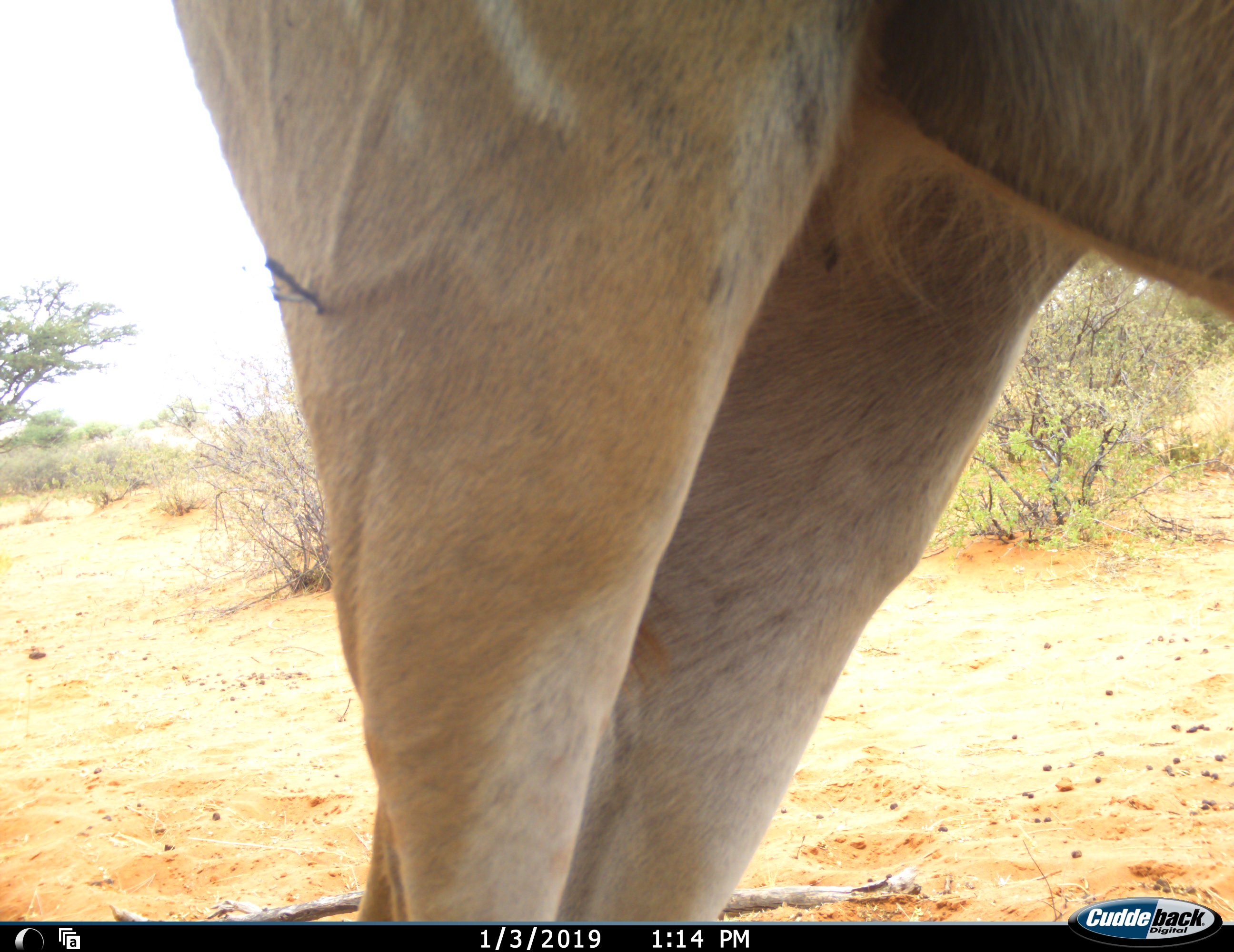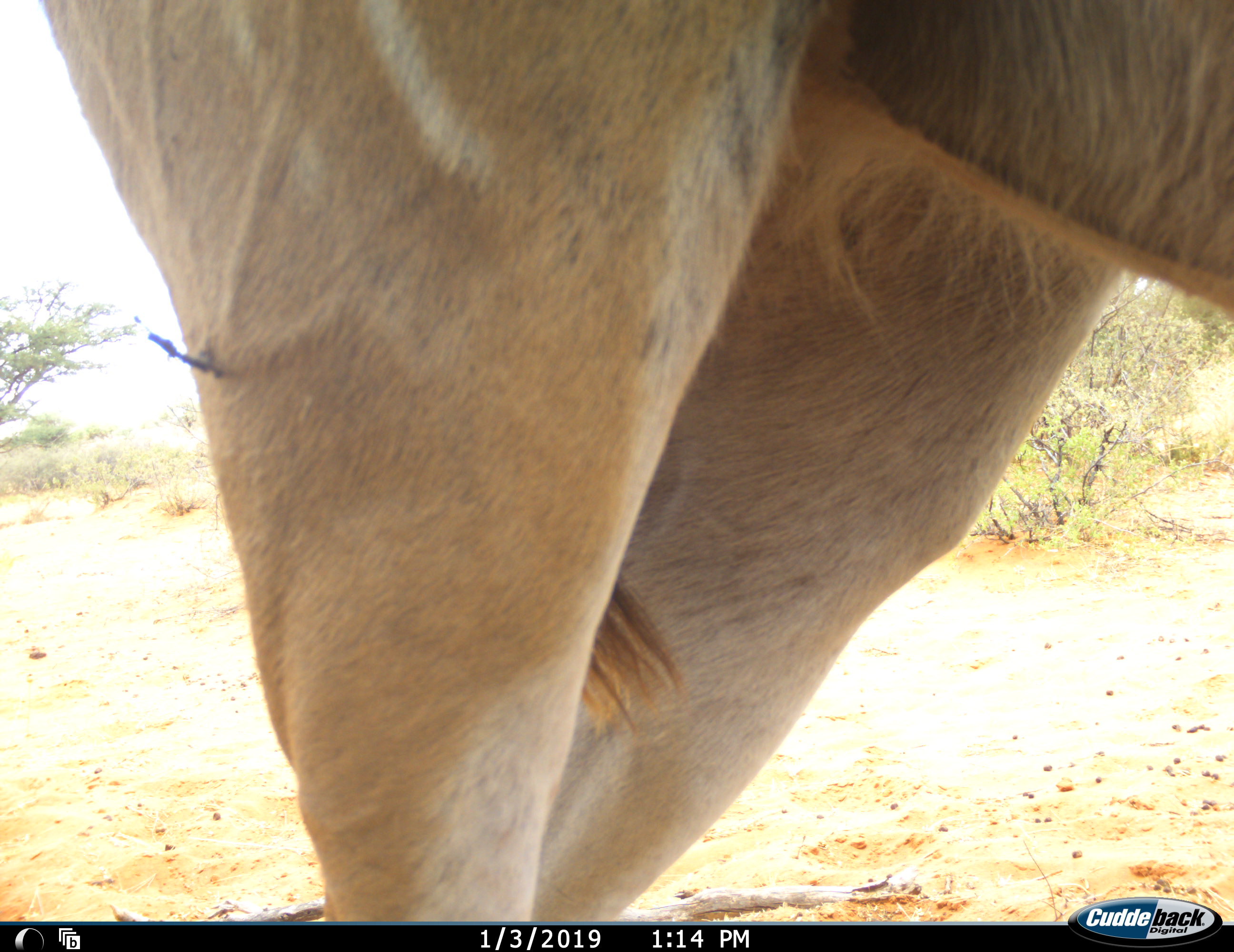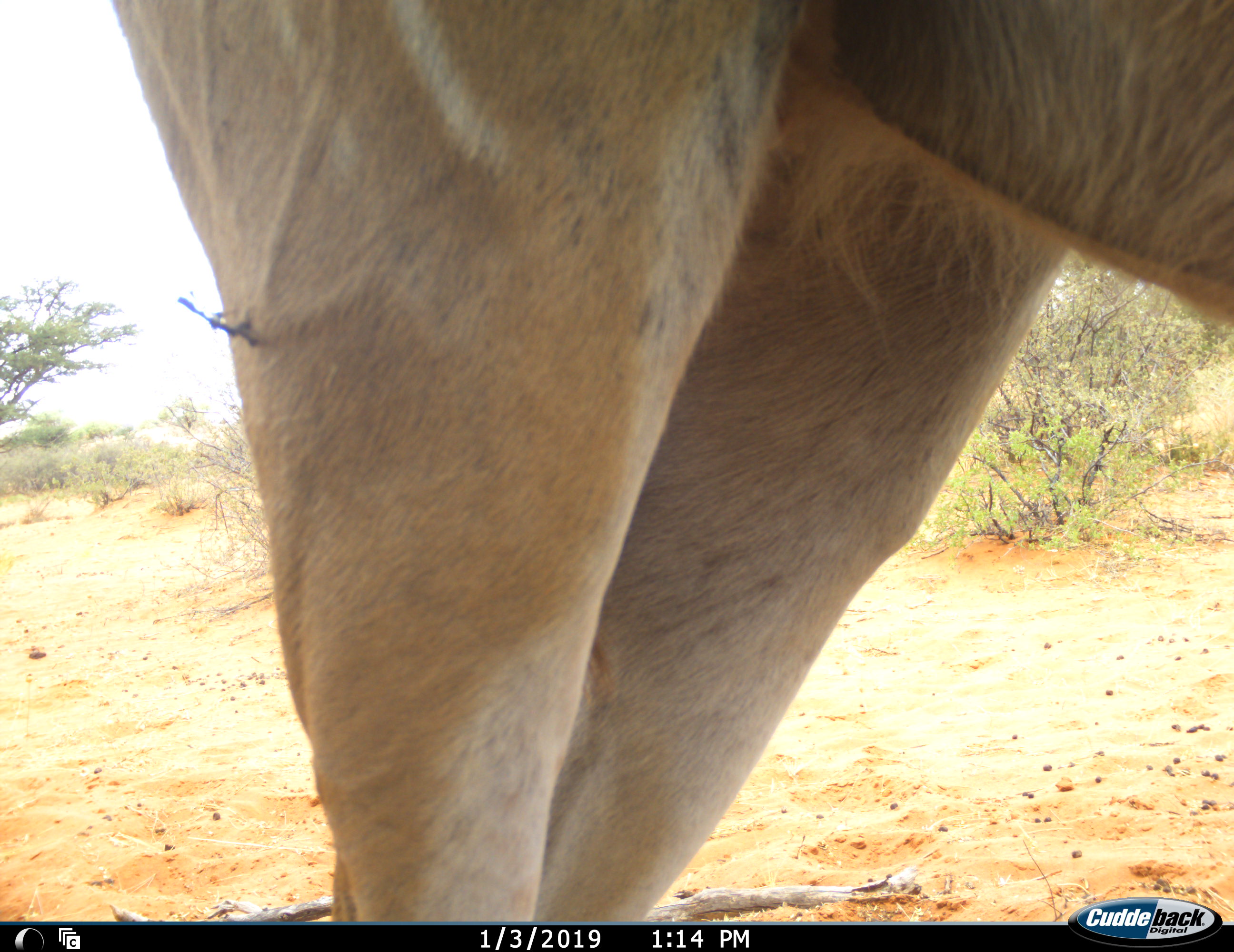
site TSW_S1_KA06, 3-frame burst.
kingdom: Animalia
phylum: Chordata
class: Mammalia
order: Artiodactyla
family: Bovidae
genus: Tragelaphus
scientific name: Tragelaphus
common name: kudu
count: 1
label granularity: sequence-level